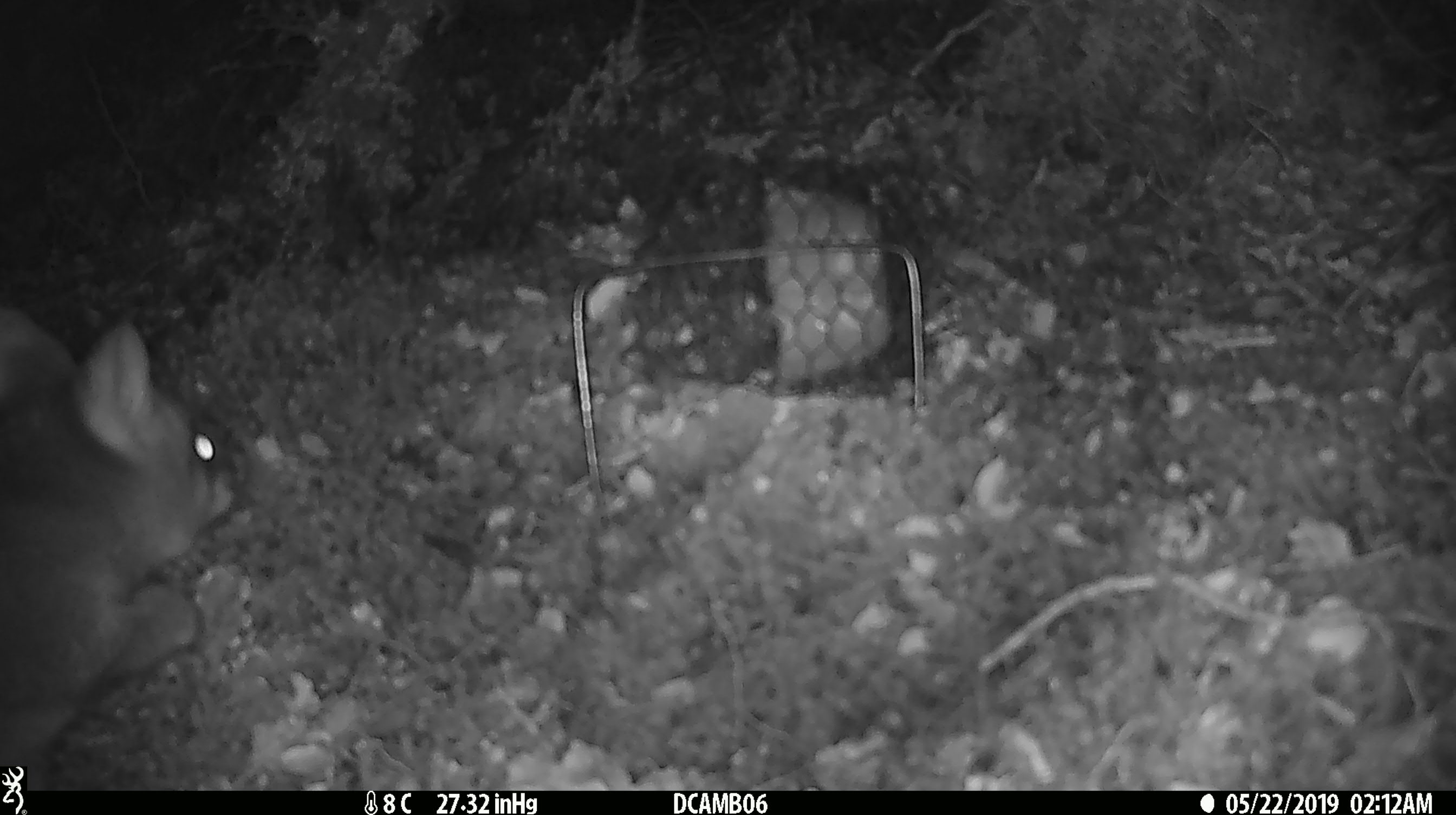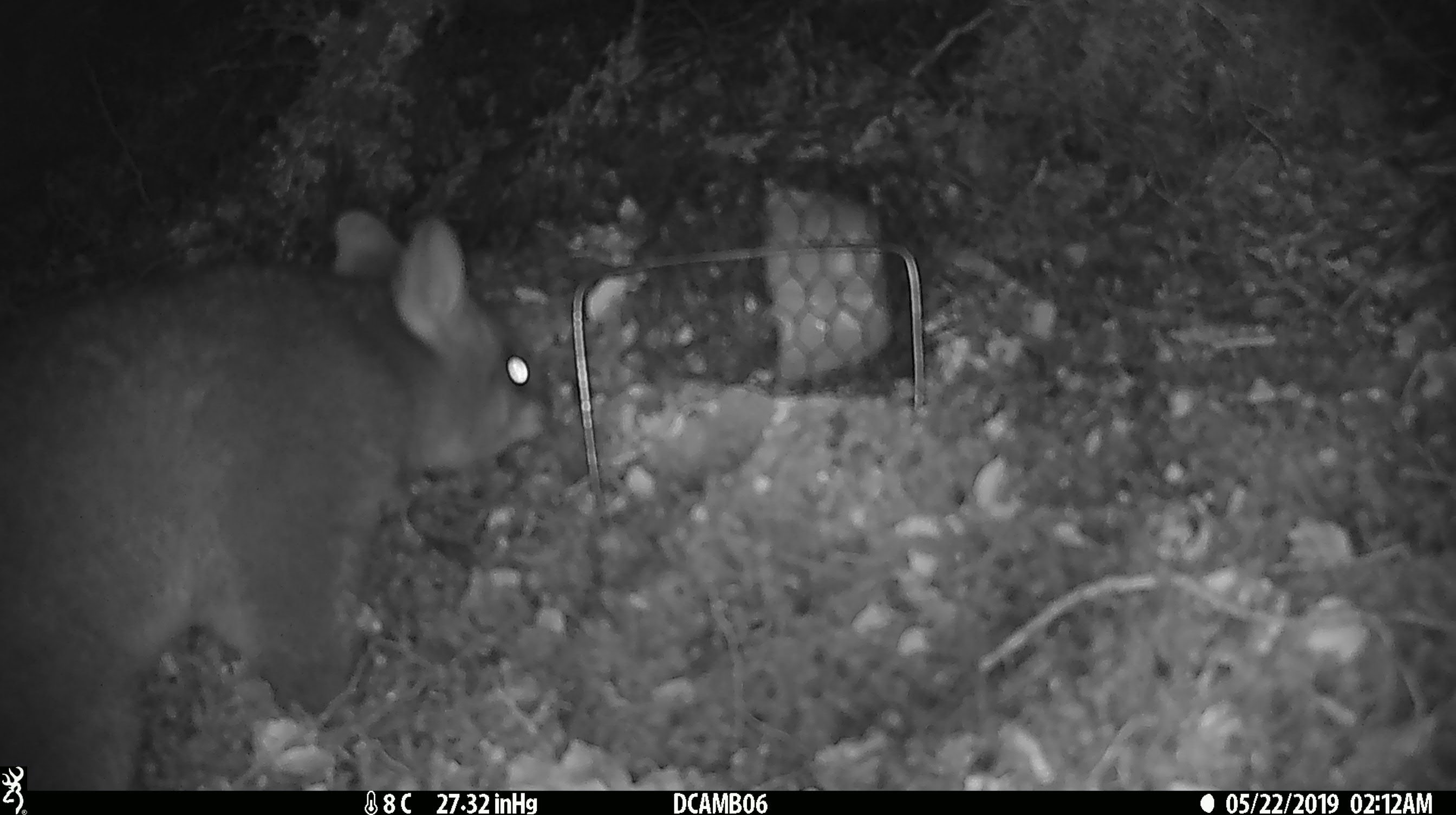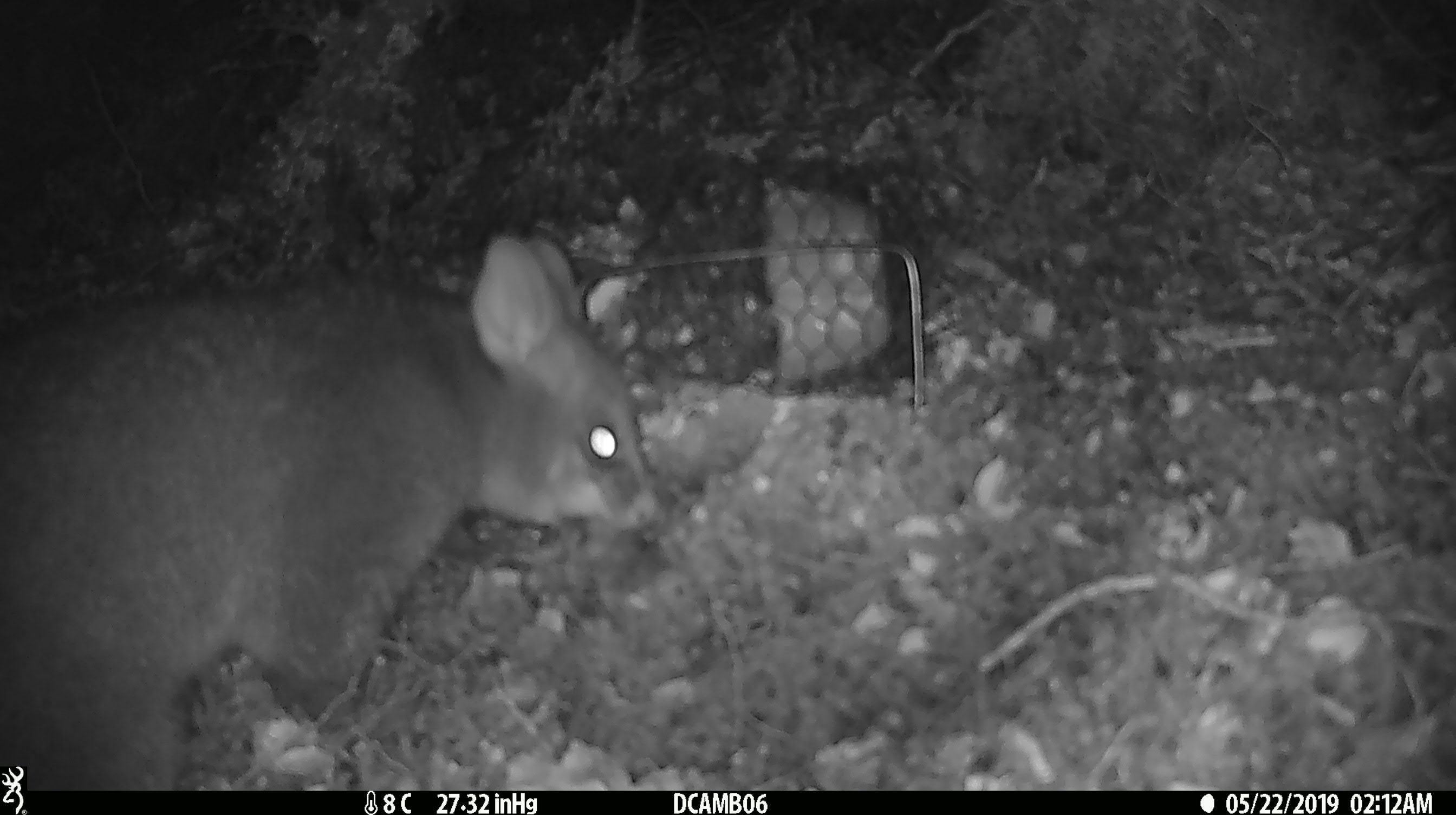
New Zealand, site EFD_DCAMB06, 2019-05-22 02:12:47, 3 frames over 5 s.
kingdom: Animalia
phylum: Chordata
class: Mammalia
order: Diprotodontia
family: Phalangeridae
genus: Trichosurus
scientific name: Trichosurus vulpecula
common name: common brushtail possum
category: possum